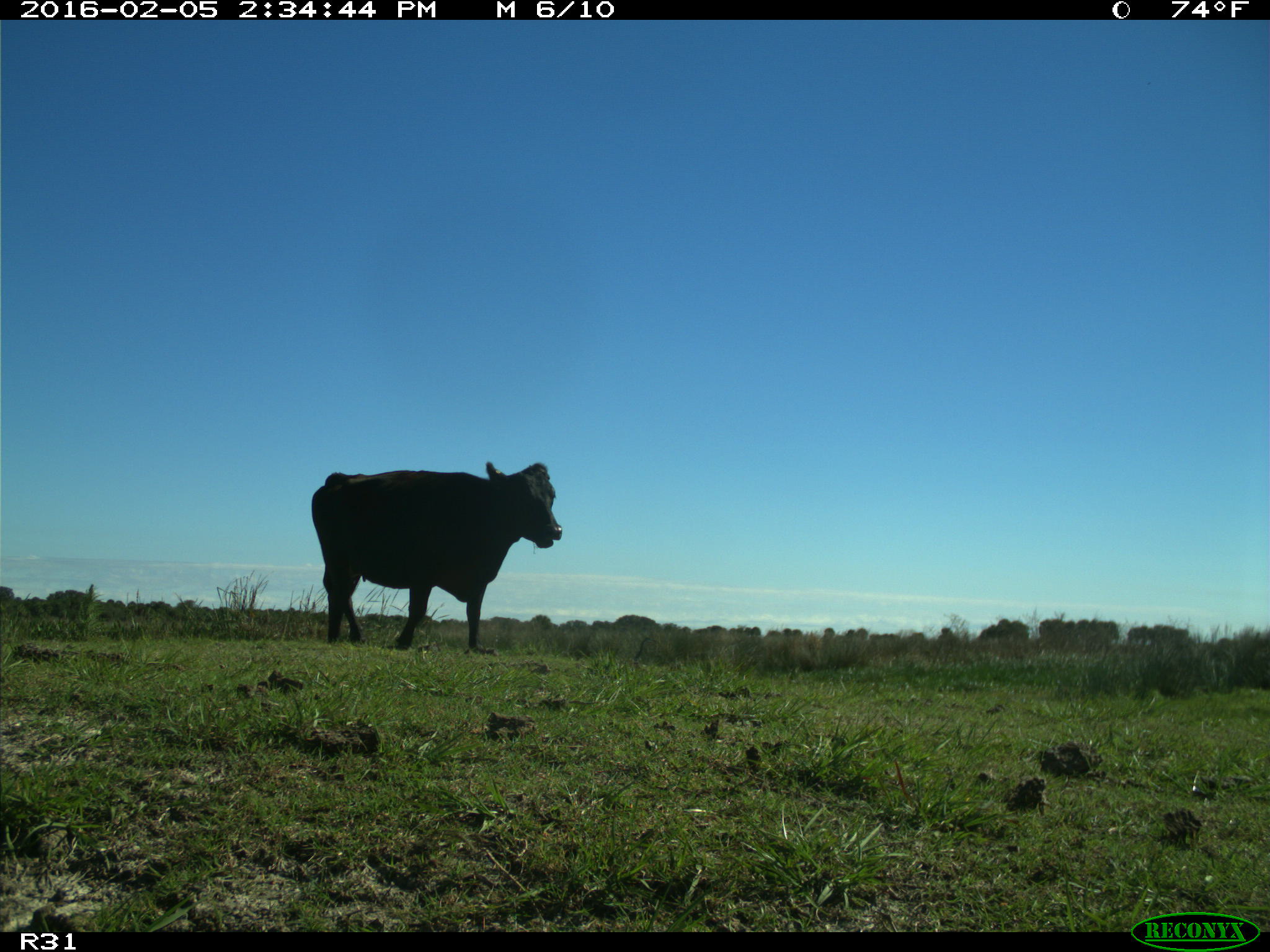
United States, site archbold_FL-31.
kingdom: Animalia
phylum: Chordata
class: Mammalia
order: Artiodactyla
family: Bovidae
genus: Bos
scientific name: Bos taurus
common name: domestic cow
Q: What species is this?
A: Bos taurus (domestic cow).